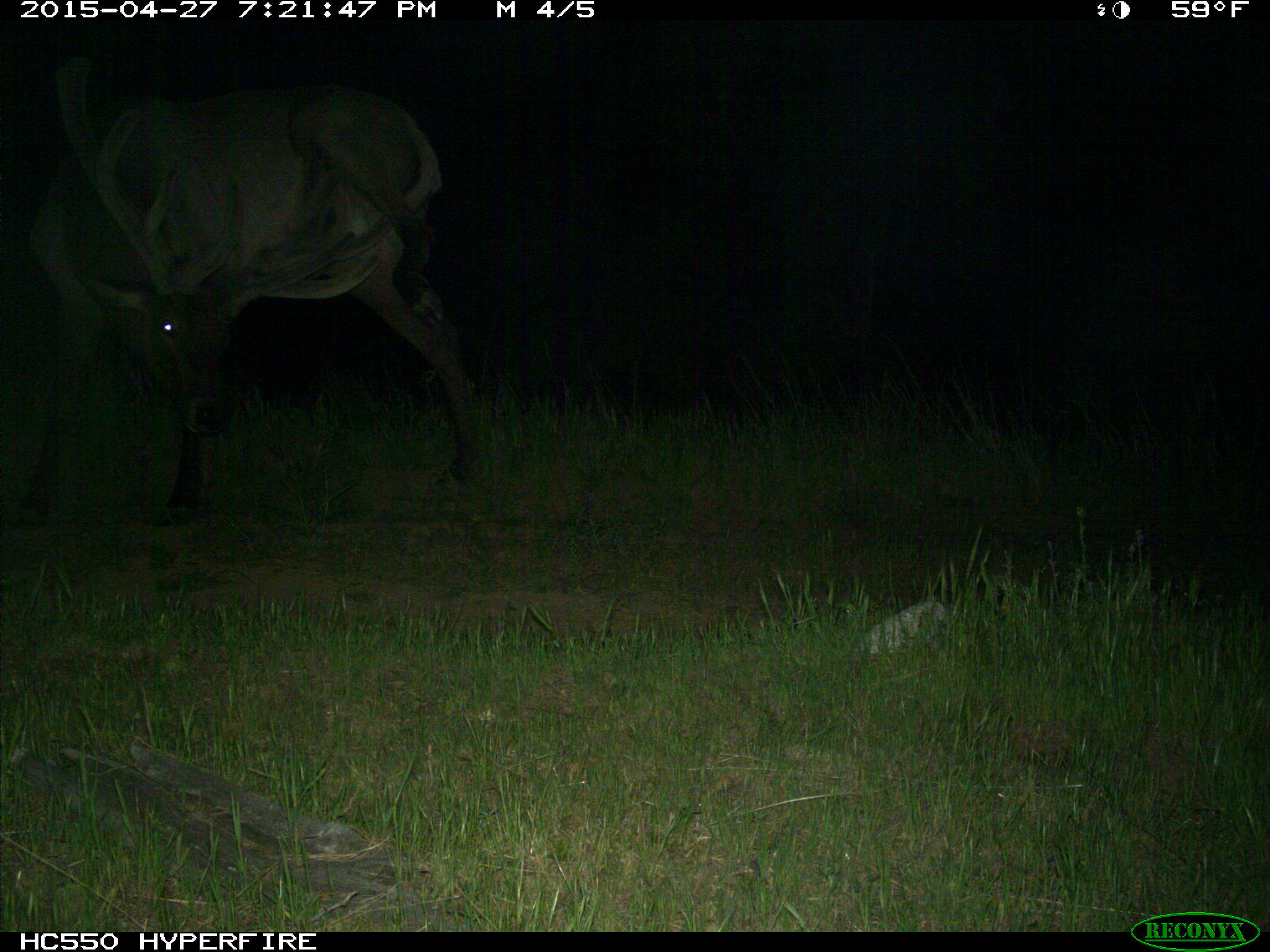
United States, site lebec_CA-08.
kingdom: Animalia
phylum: Chordata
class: Mammalia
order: Artiodactyla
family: Cervidae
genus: Cervus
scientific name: Cervus canadensis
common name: elk